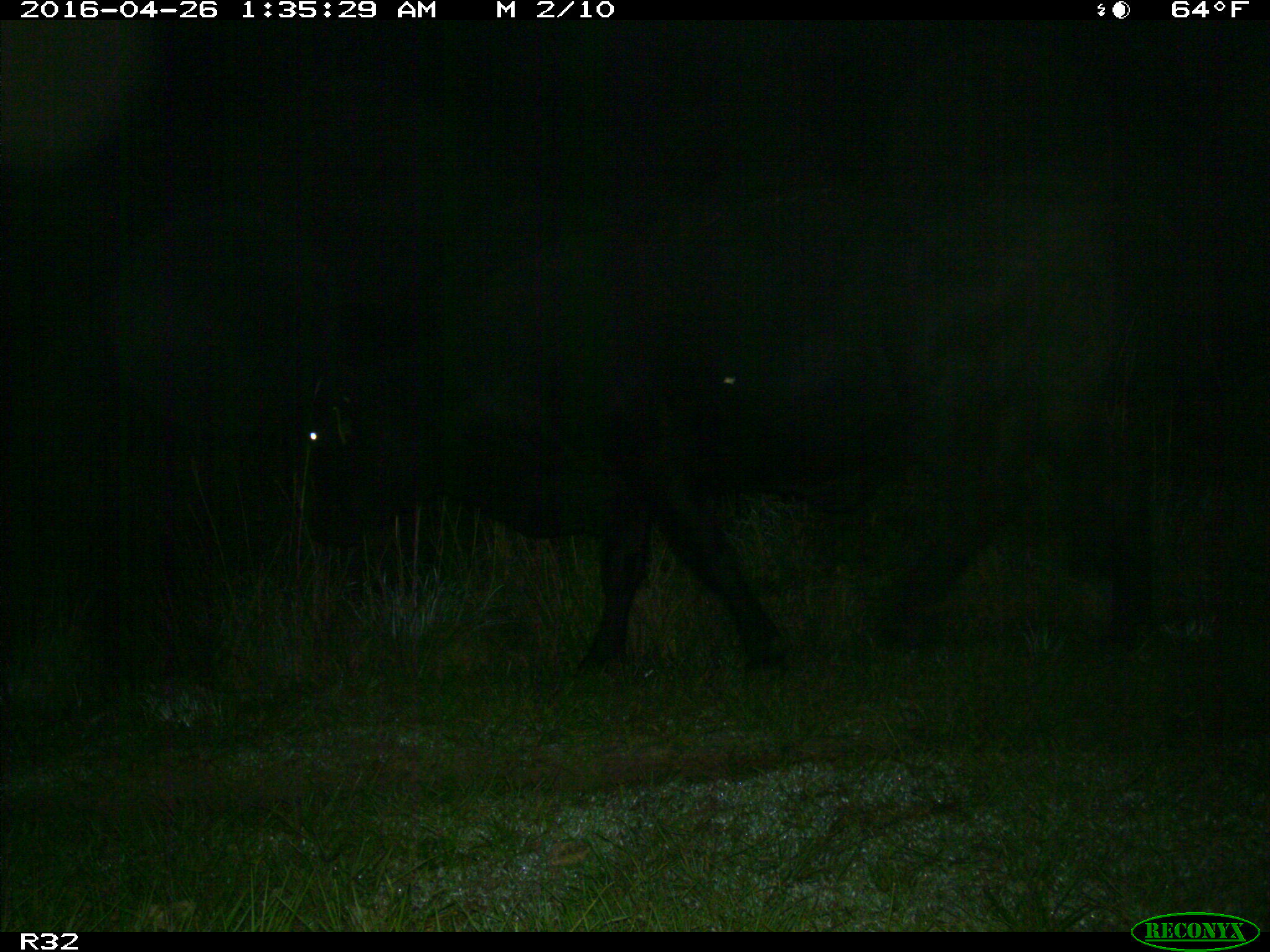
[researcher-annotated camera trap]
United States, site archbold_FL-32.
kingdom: Animalia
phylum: Chordata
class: Mammalia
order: Artiodactyla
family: Bovidae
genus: Bos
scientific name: Bos taurus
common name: domestic cow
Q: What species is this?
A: Bos taurus (domestic cow).